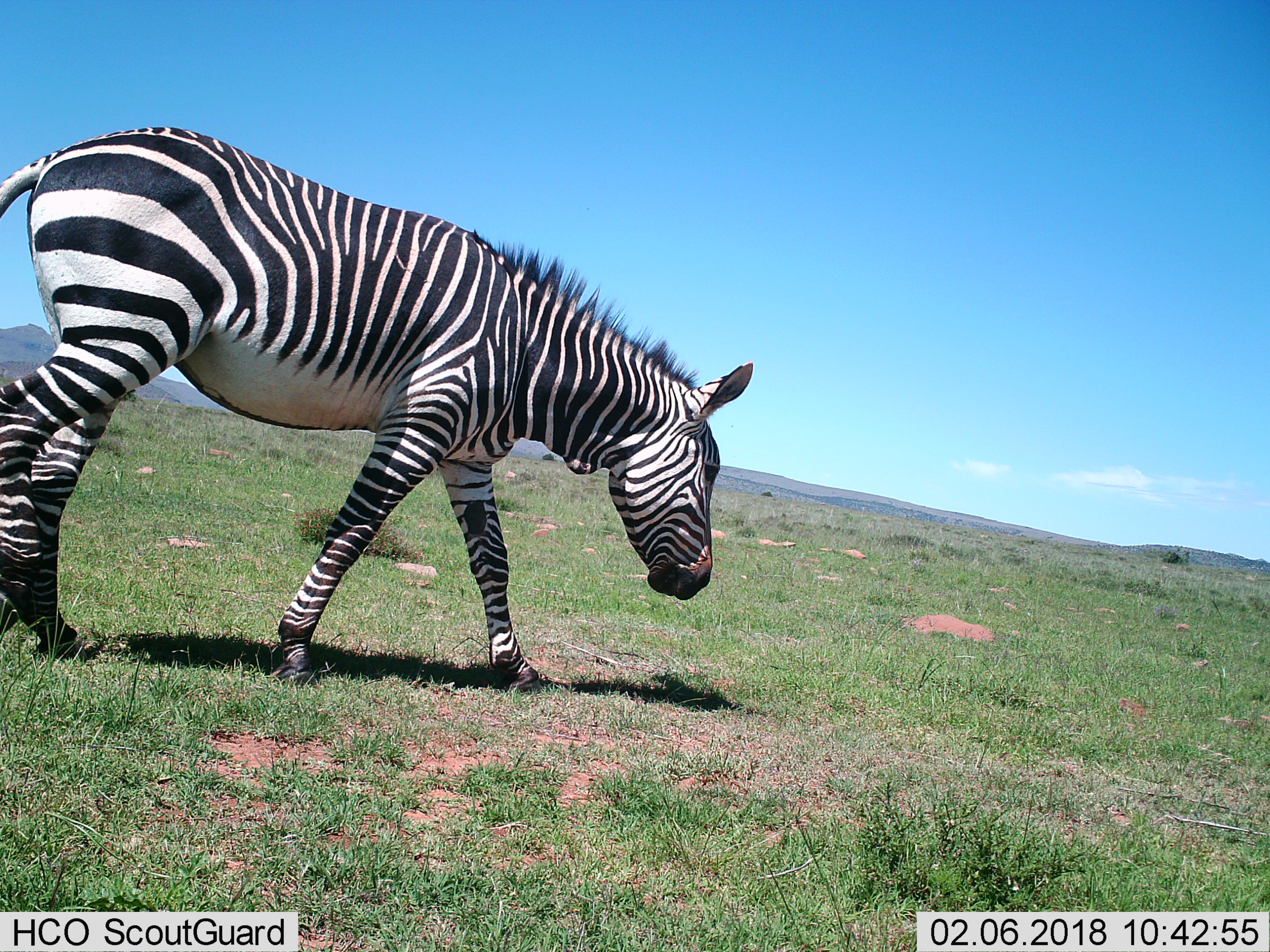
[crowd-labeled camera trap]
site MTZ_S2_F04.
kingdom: Animalia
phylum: Chordata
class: Mammalia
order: Perissodactyla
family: Equidae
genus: Equus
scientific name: Equus zebra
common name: mountain zebra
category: zebramountain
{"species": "zebramountain (mountain zebra) (Equus zebra)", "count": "1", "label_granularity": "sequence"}